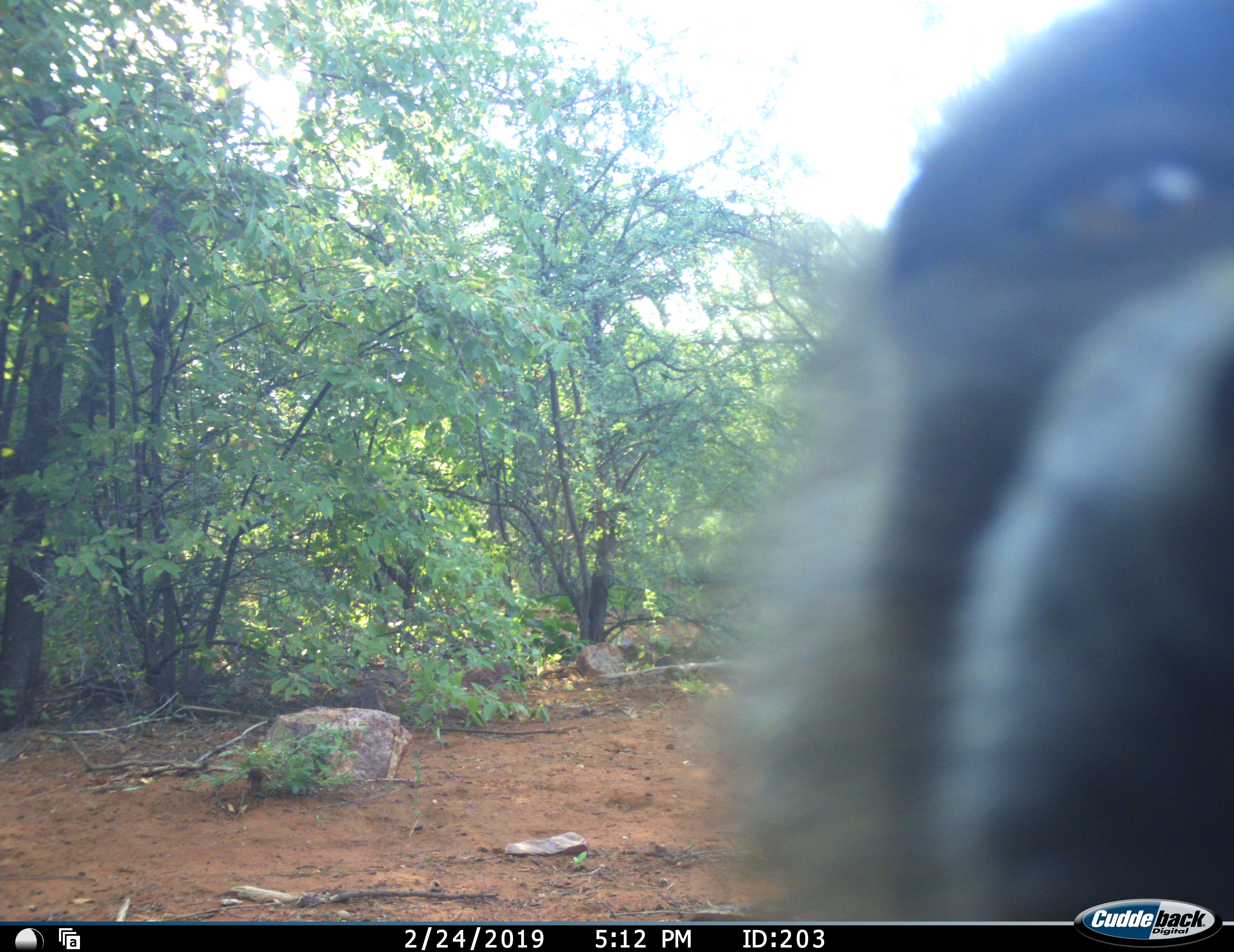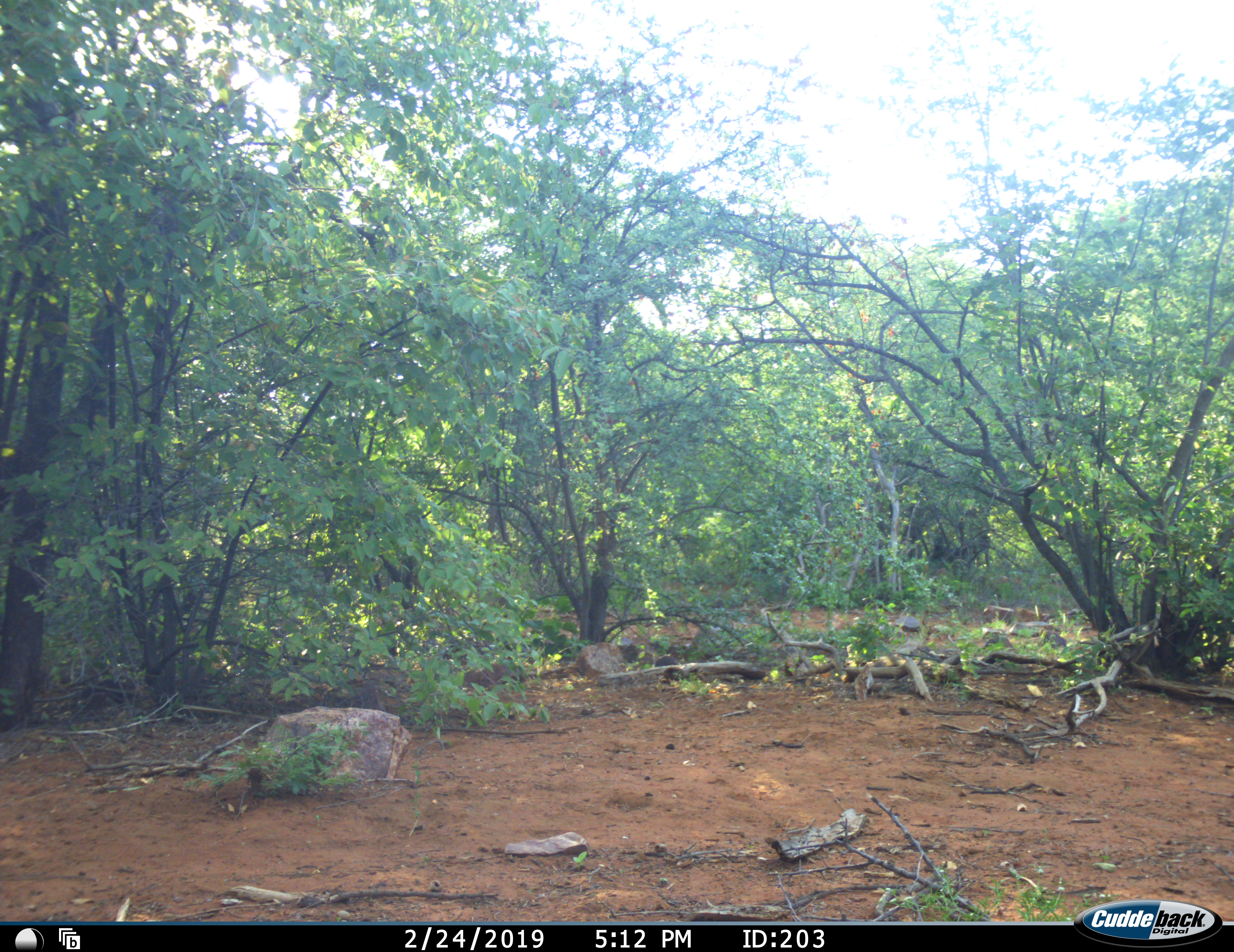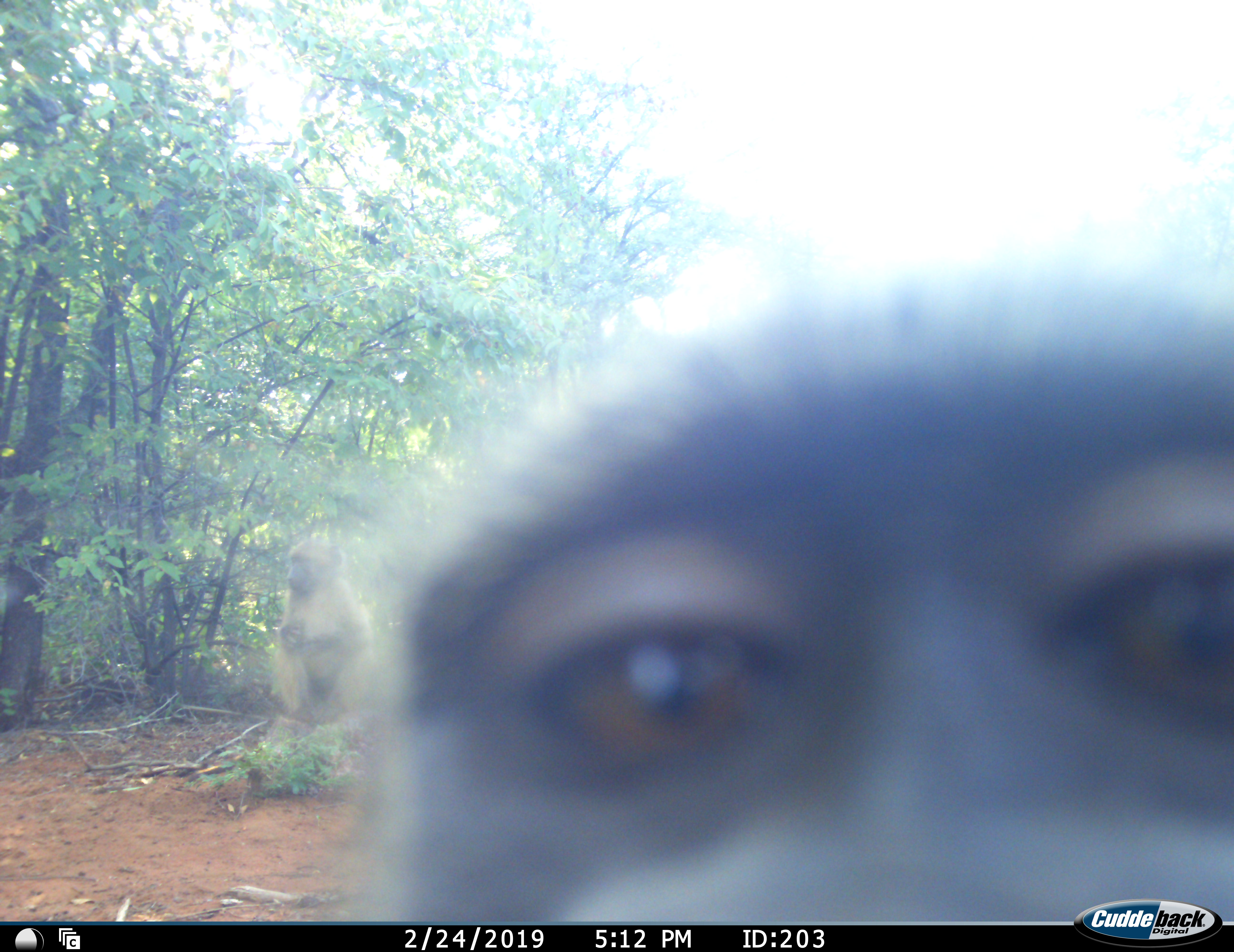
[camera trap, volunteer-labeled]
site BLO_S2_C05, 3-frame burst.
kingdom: Animalia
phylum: Chordata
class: Mammalia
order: Primates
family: Cercopithecidae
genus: Papio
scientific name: Papio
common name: baboon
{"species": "baboon (Papio)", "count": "1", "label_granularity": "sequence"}